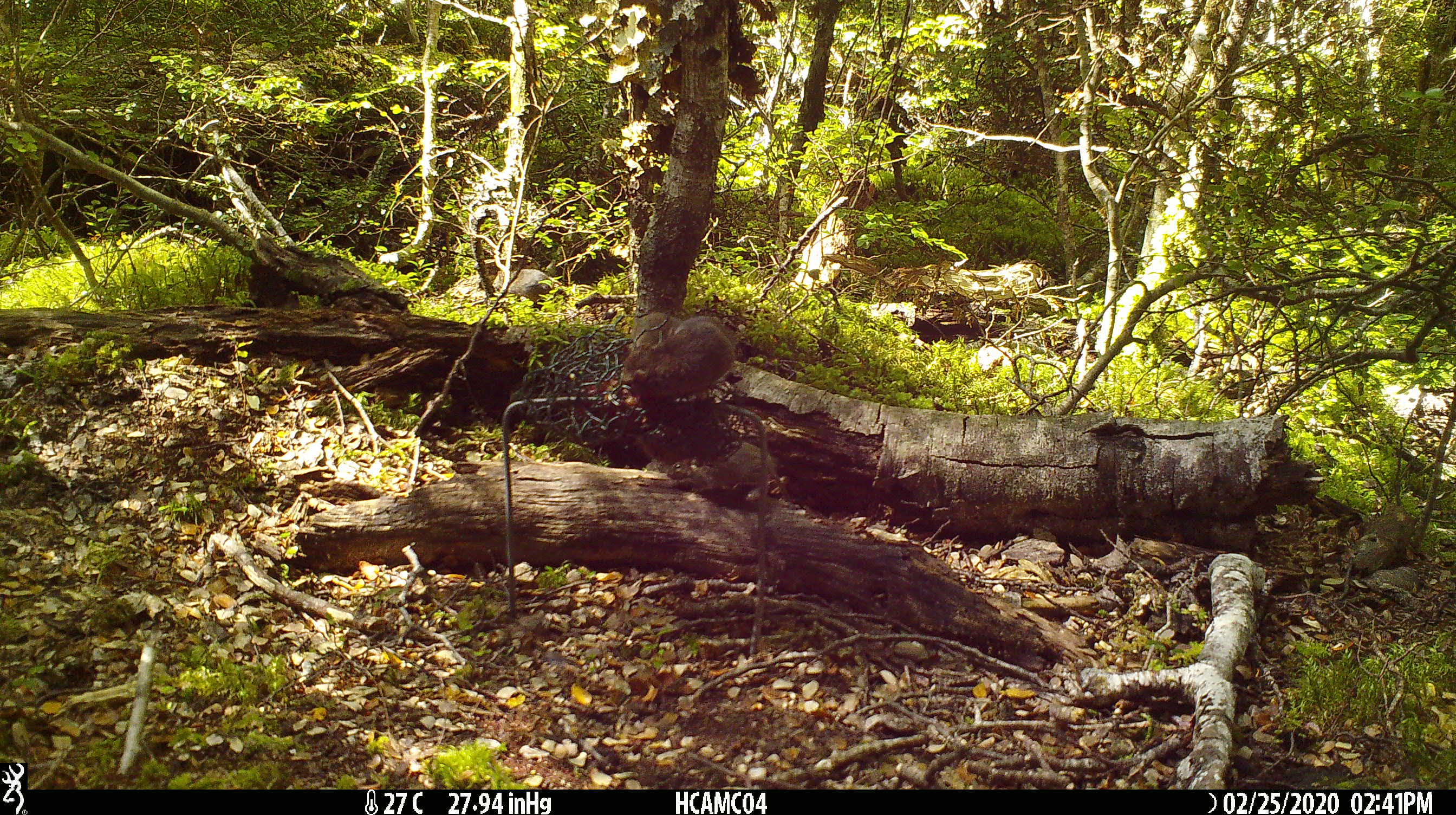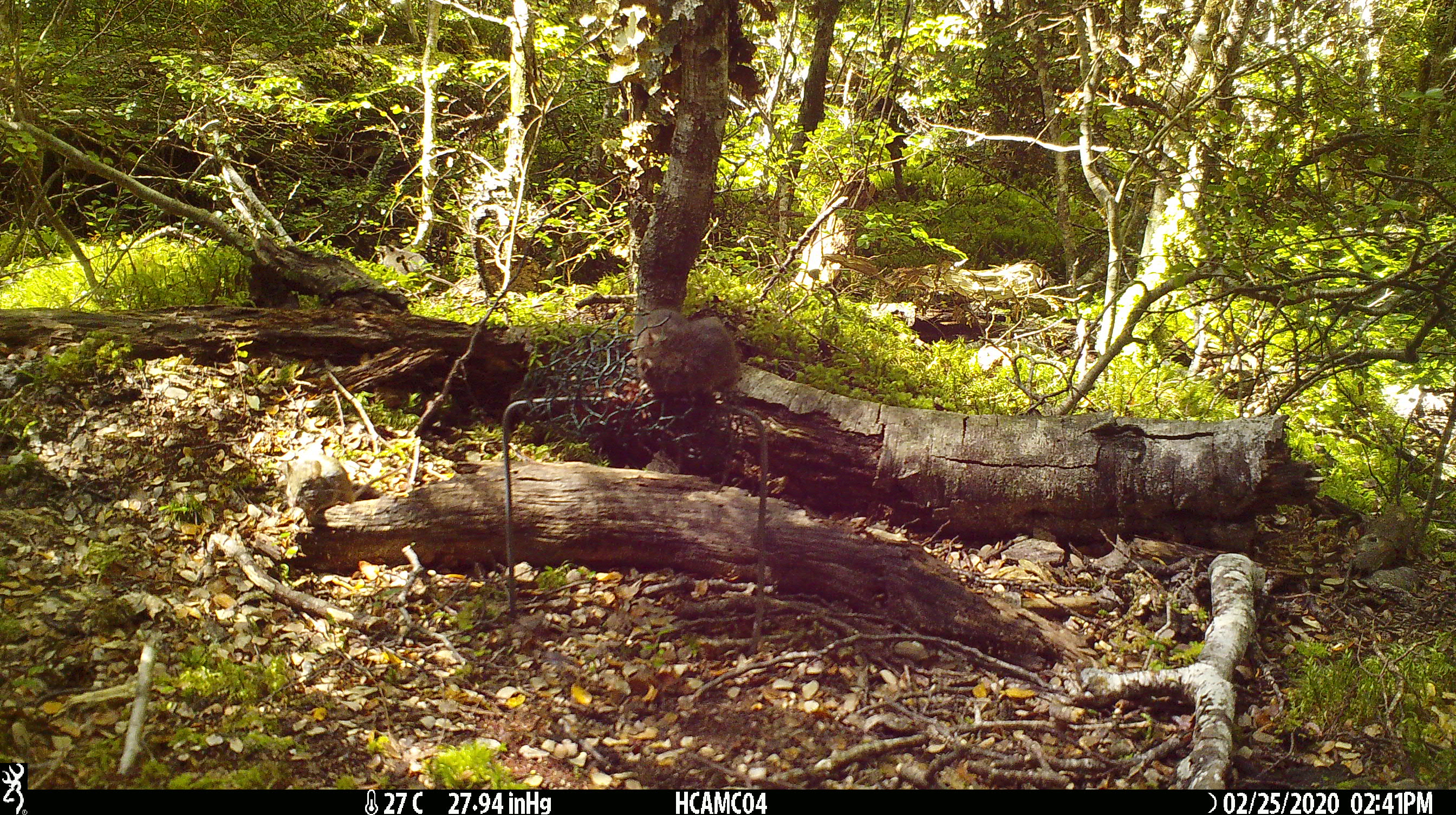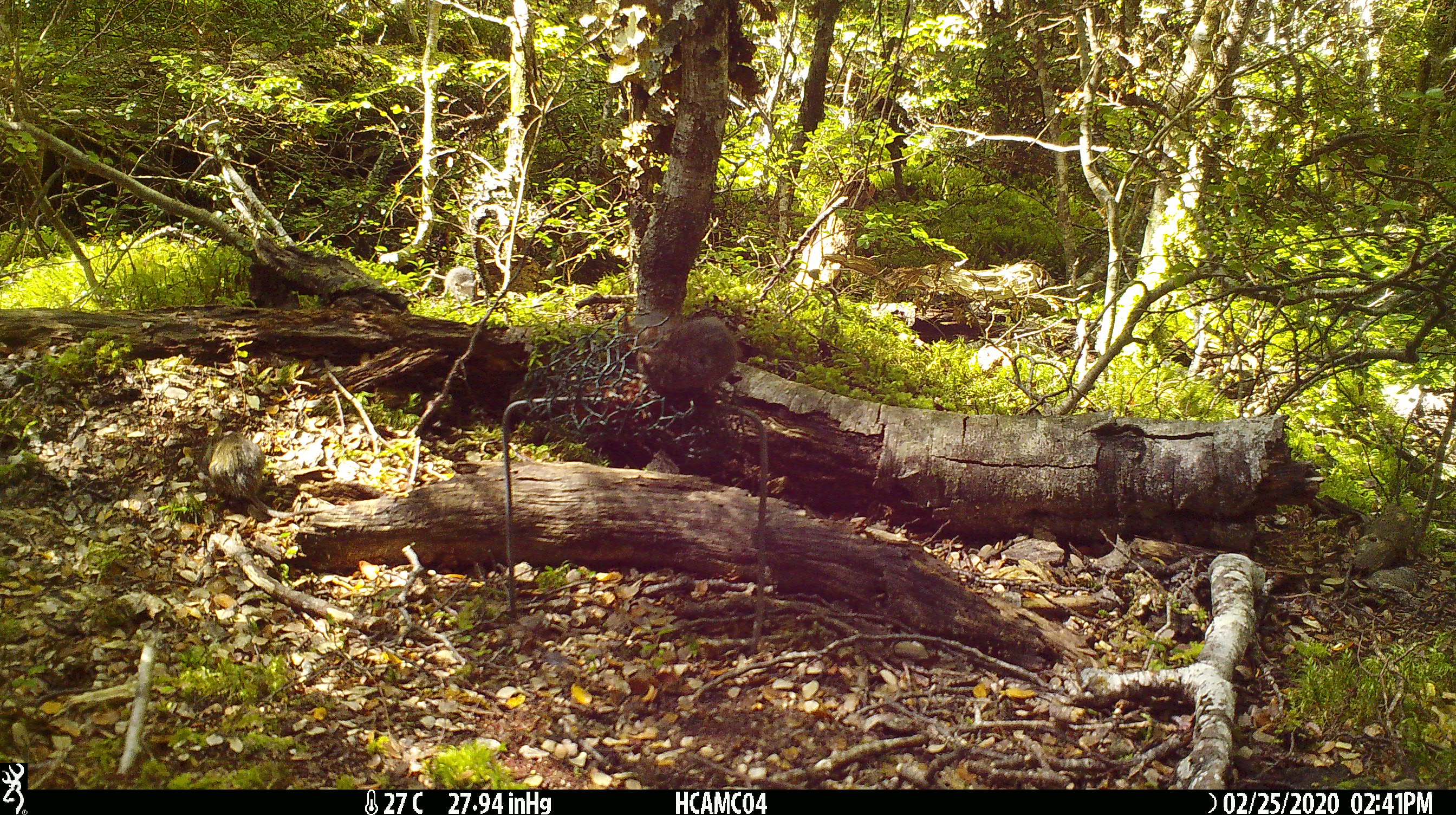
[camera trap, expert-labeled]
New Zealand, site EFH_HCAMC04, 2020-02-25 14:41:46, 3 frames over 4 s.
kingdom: Animalia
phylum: Chordata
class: Mammalia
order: Rodentia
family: Muridae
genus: Mus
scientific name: Mus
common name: mouse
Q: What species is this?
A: Mouse (Mus).